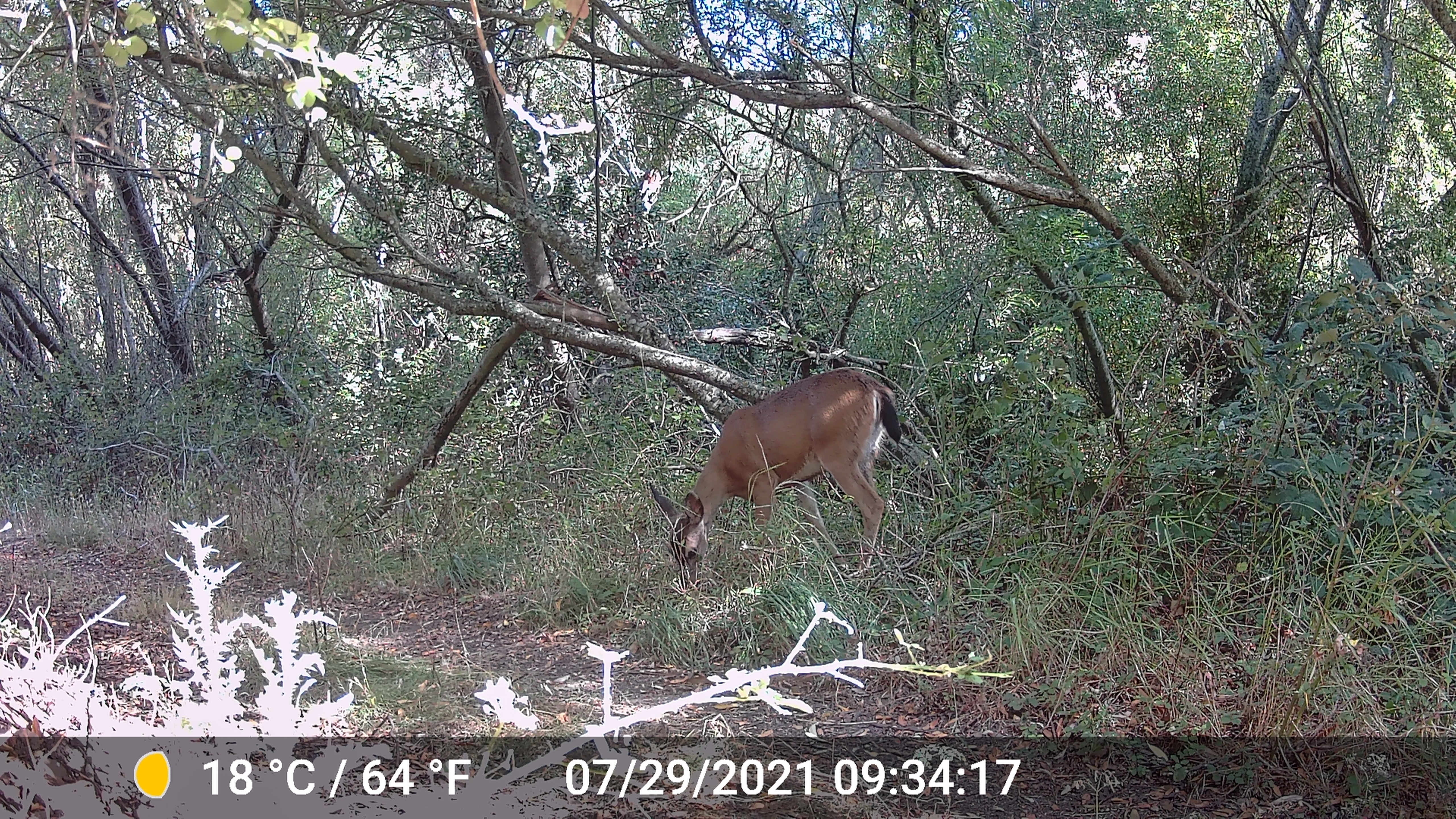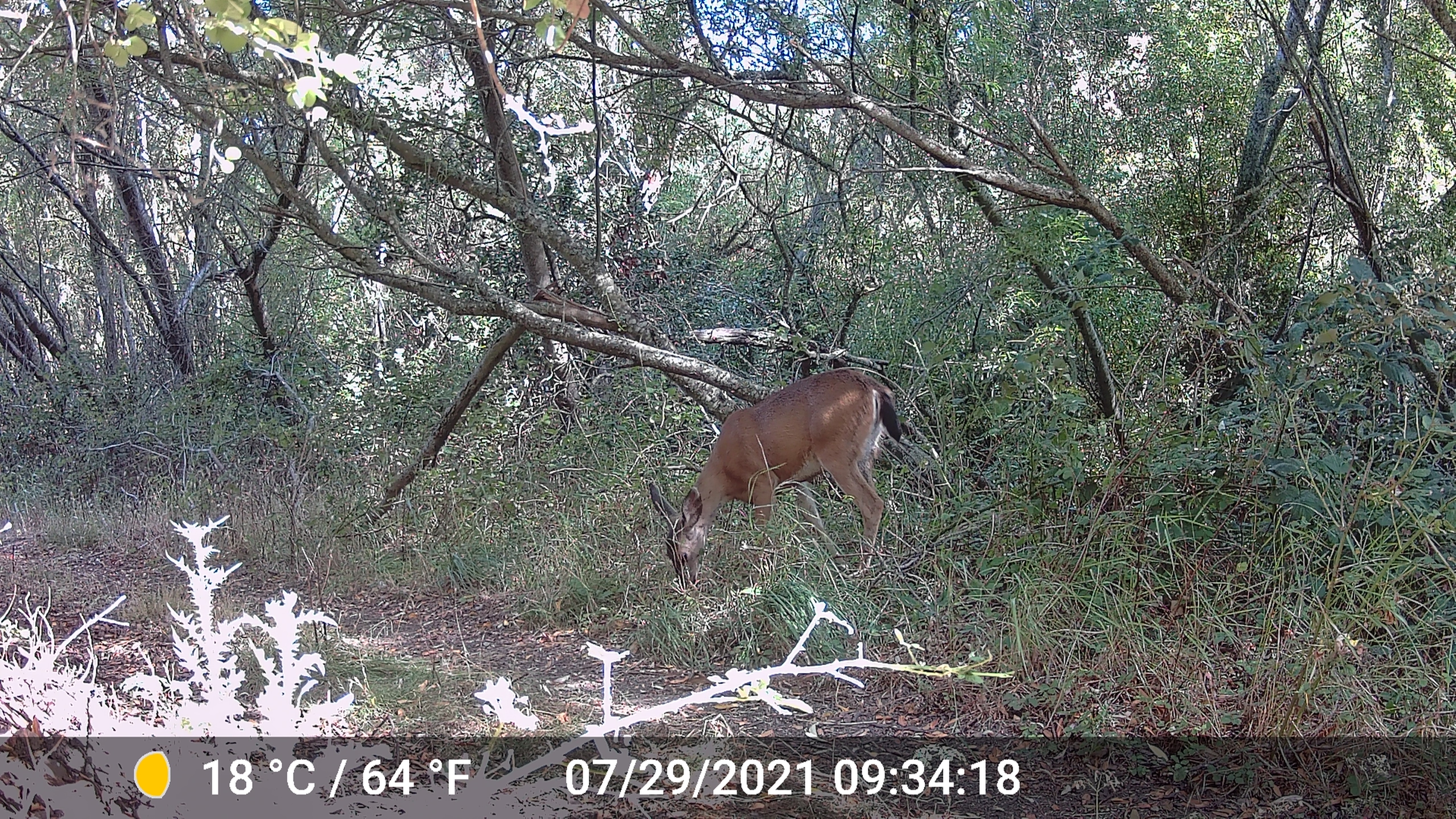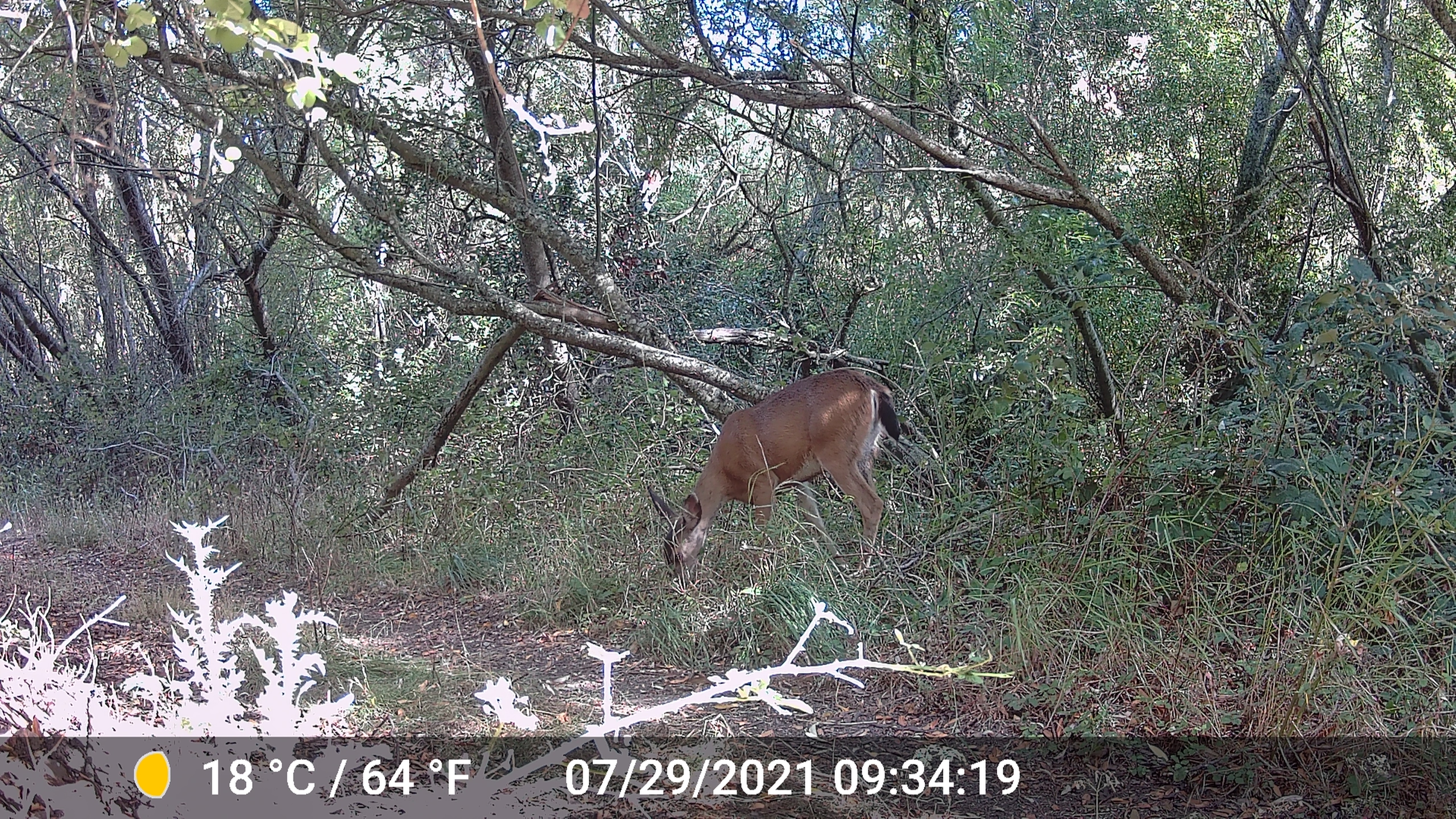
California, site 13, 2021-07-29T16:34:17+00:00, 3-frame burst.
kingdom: Animalia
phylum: Chordata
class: Mammalia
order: Artiodactyla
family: Cervidae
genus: Odocoileus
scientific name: Odocoileus hemionus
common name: mule deer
Mule deer (Odocoileus hemionus).